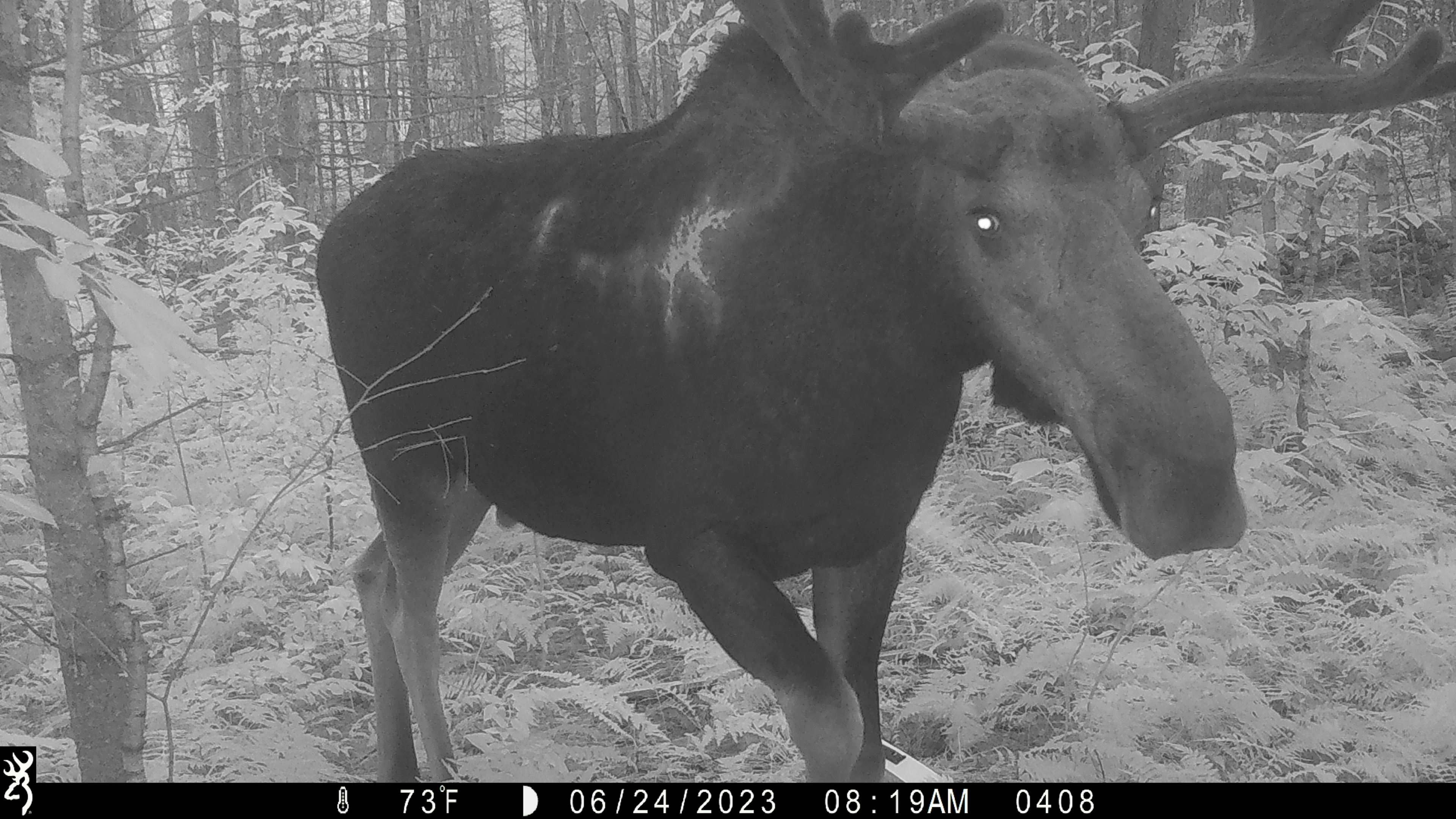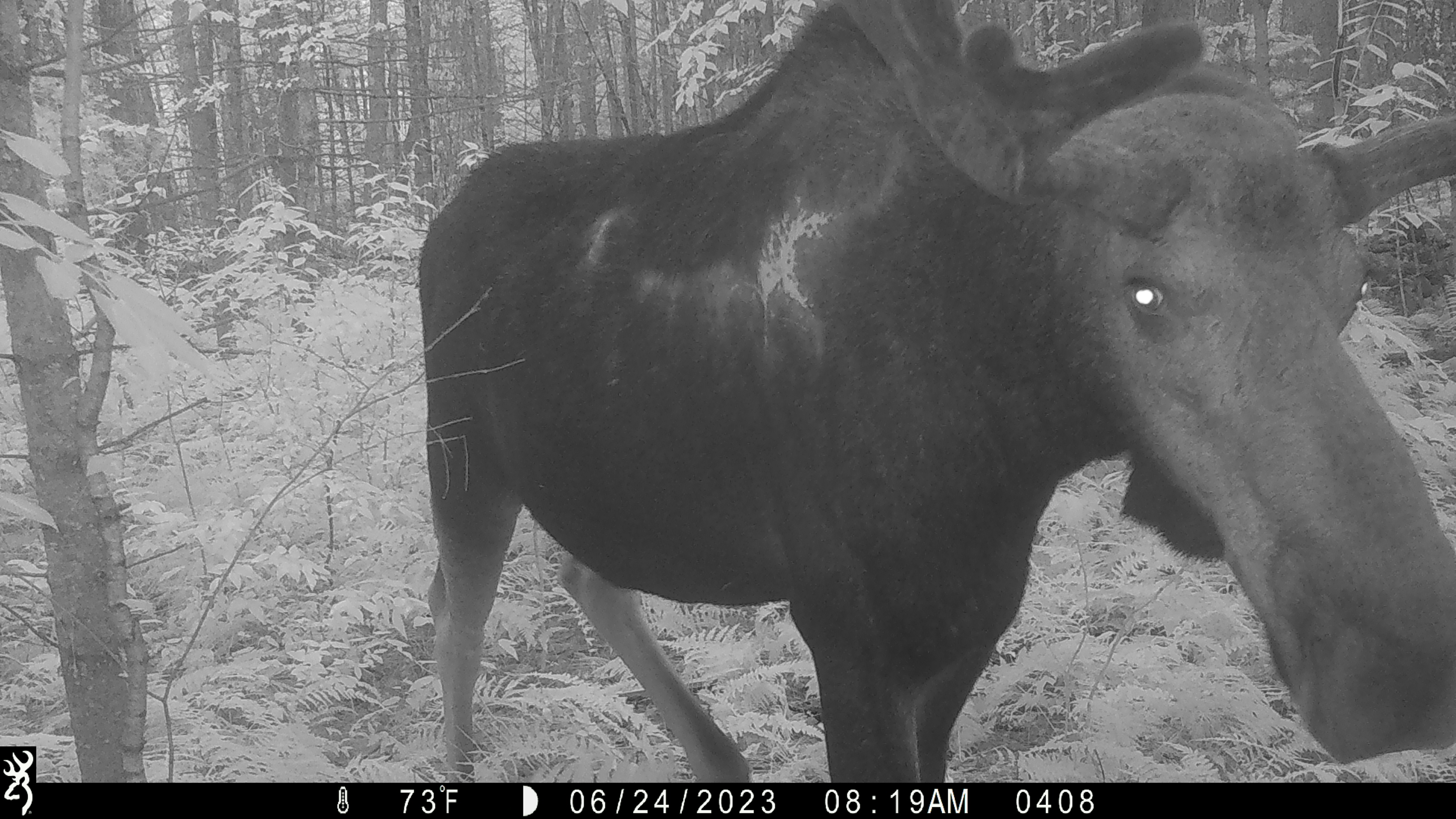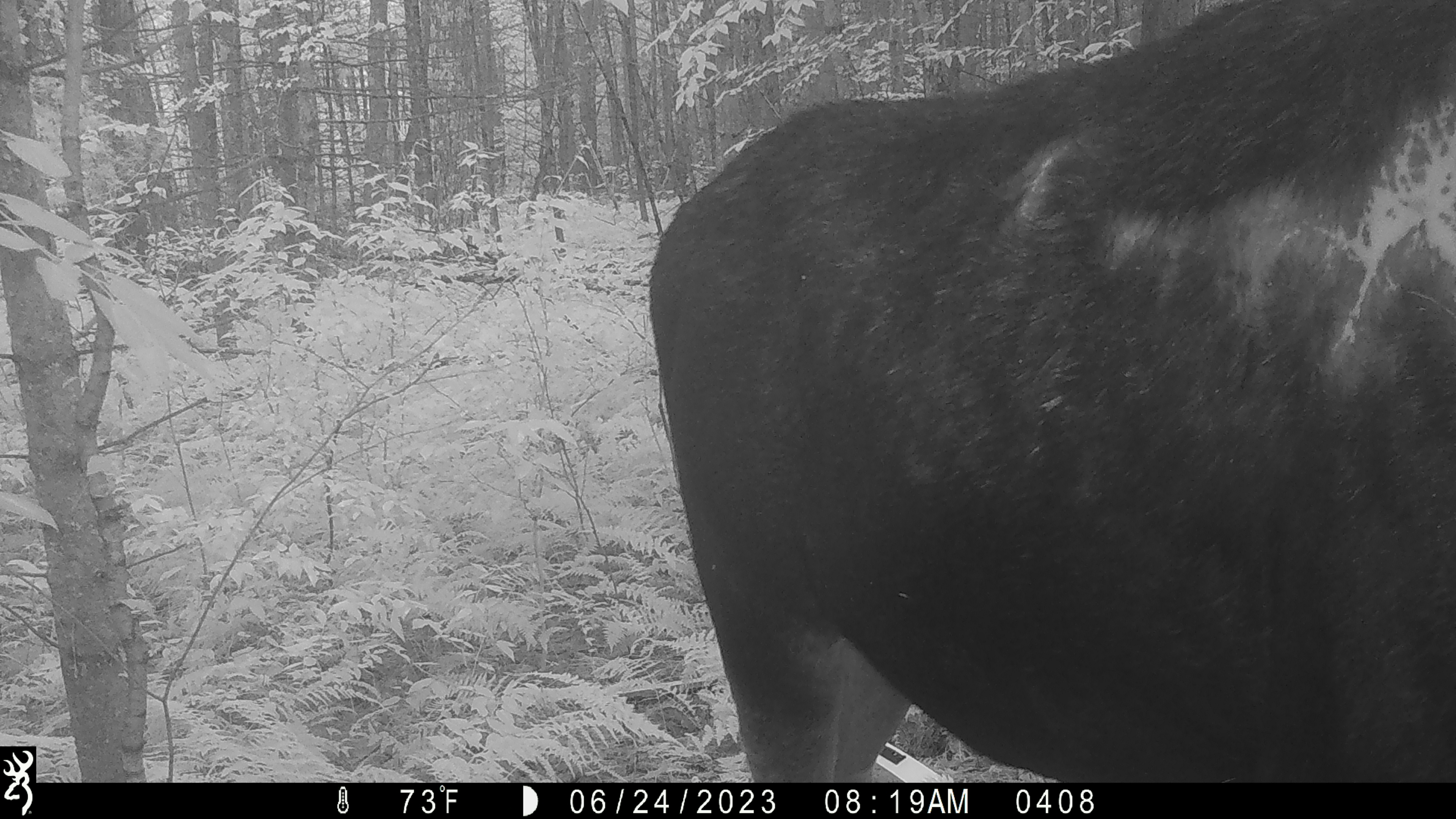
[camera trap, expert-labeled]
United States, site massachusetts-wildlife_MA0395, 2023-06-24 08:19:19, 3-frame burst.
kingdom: Animalia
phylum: Chordata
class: Mammalia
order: Artiodactyla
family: Cervidae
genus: Alces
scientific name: Alces alces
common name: moose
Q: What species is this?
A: Moose (Alces alces).